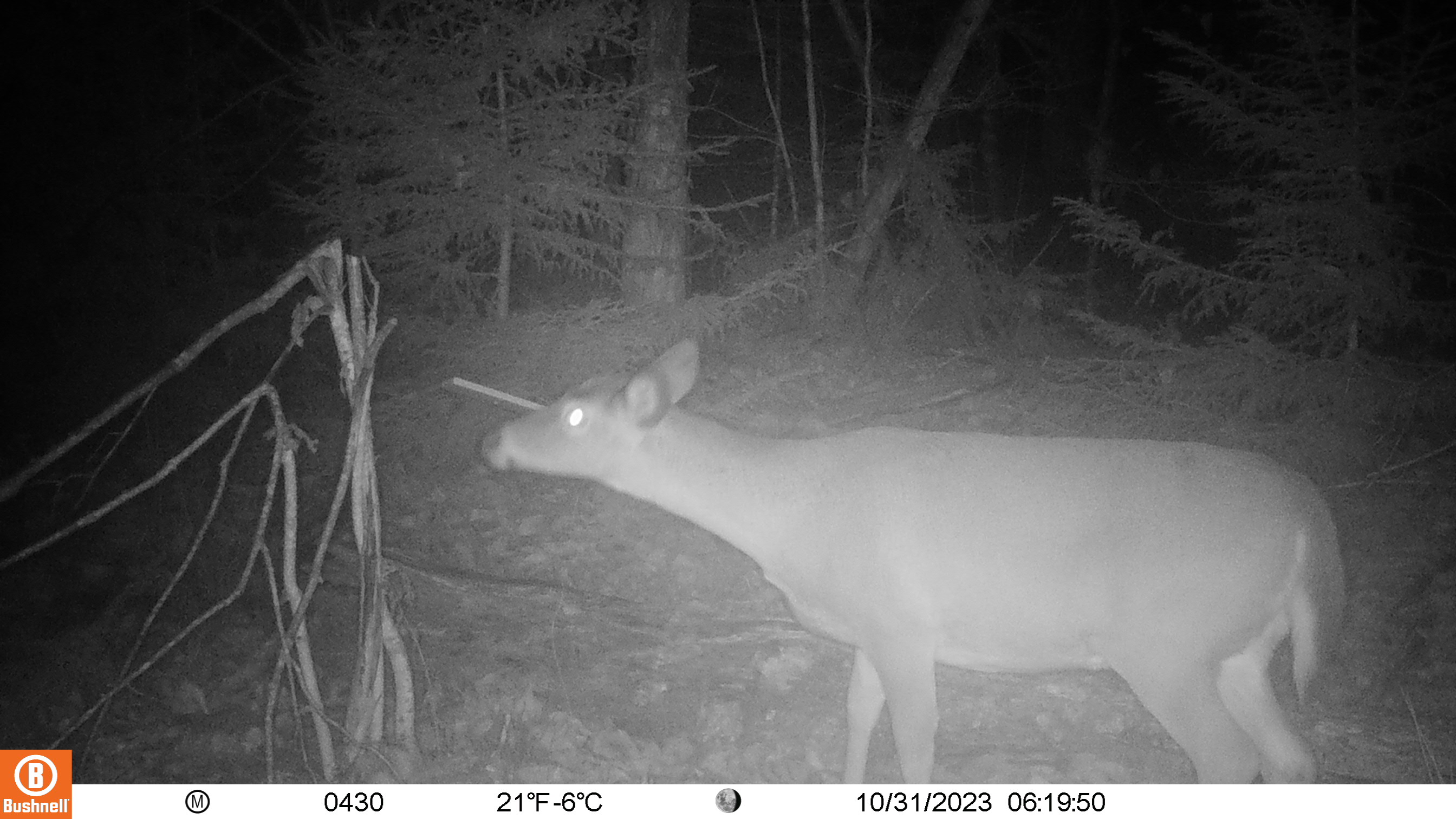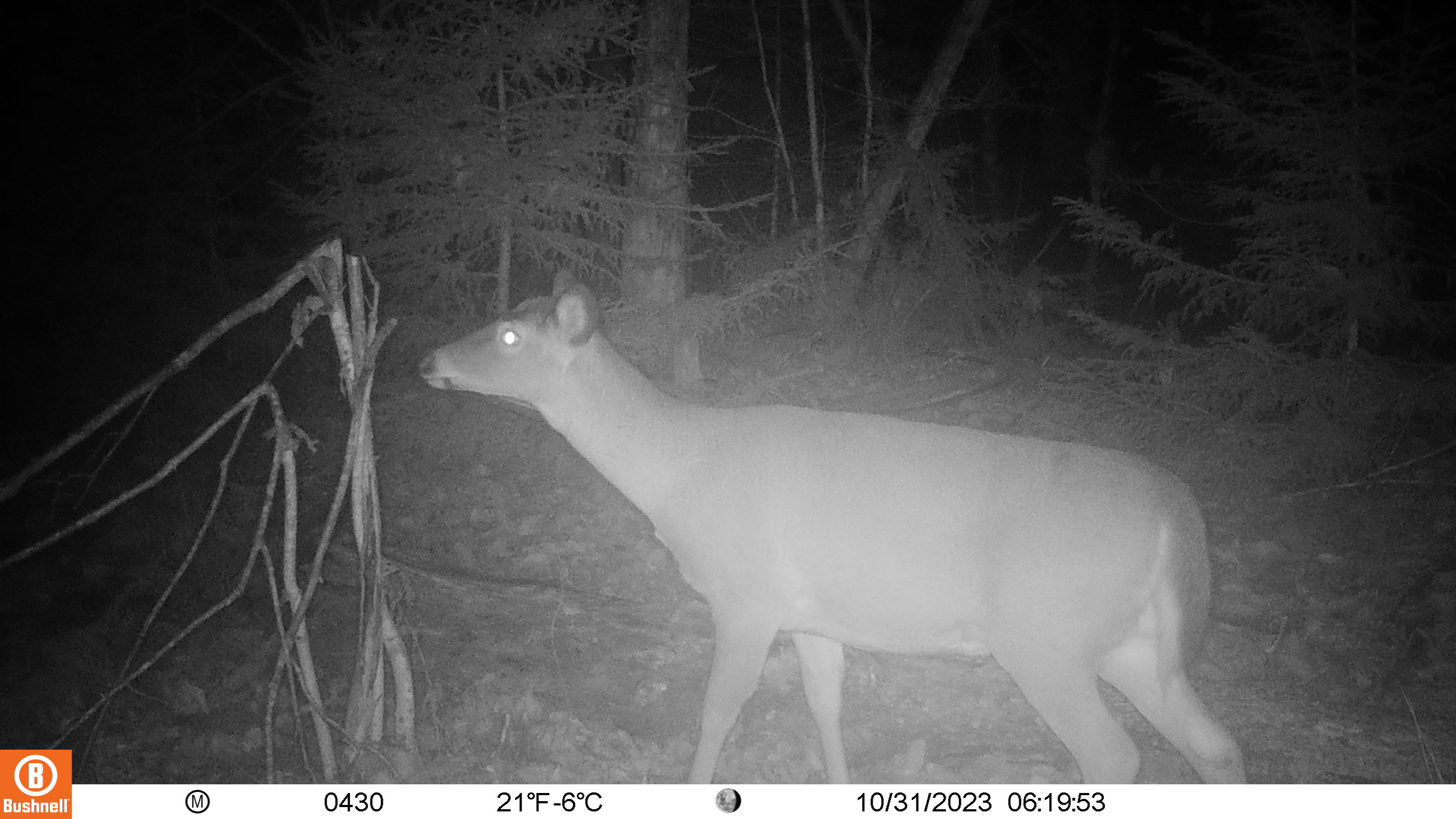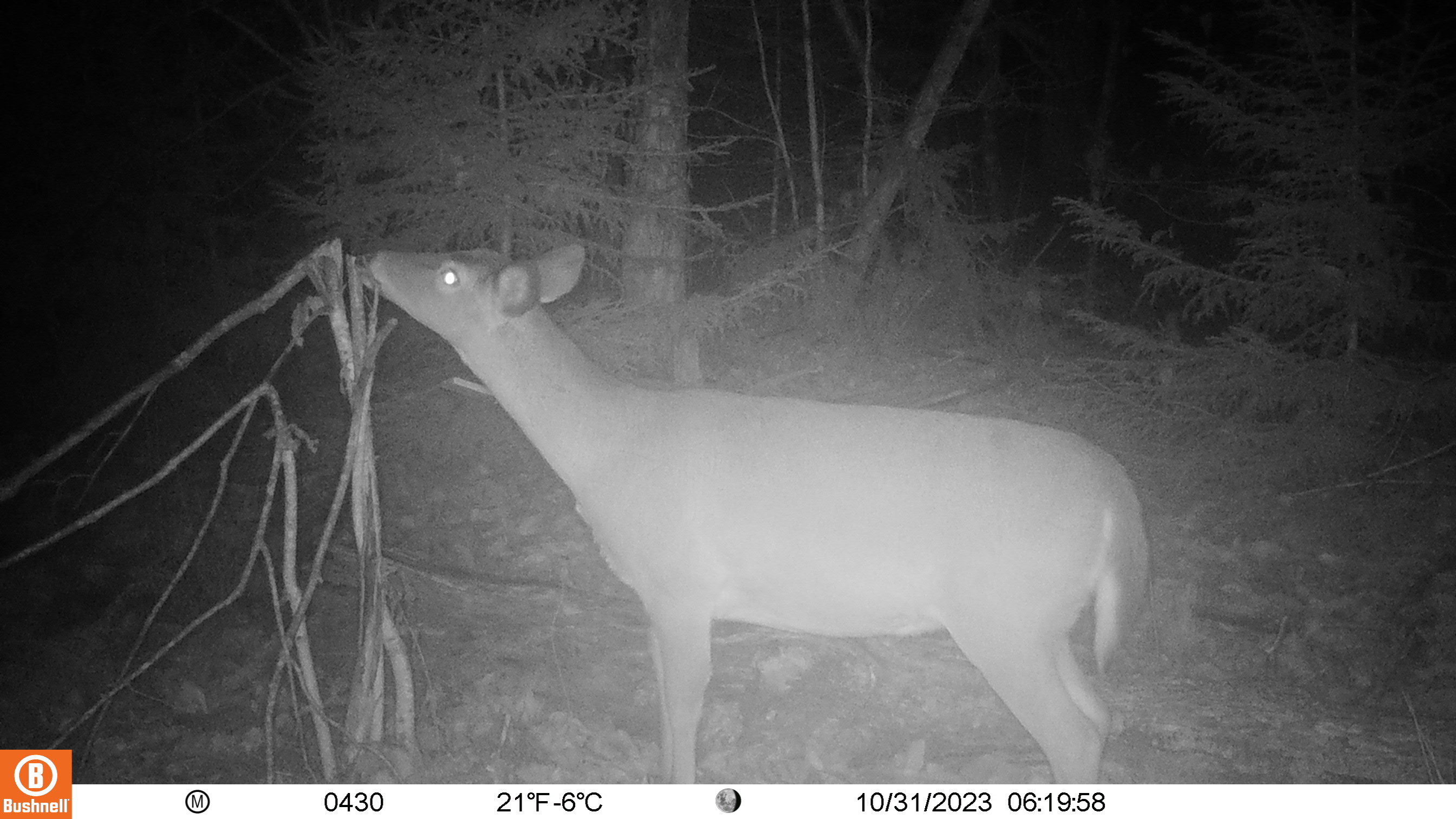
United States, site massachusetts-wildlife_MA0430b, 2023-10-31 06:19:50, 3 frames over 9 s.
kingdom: Animalia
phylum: Chordata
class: Mammalia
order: Artiodactyla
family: Cervidae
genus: Odocoileus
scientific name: Odocoileus virginianus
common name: white-tailed deer